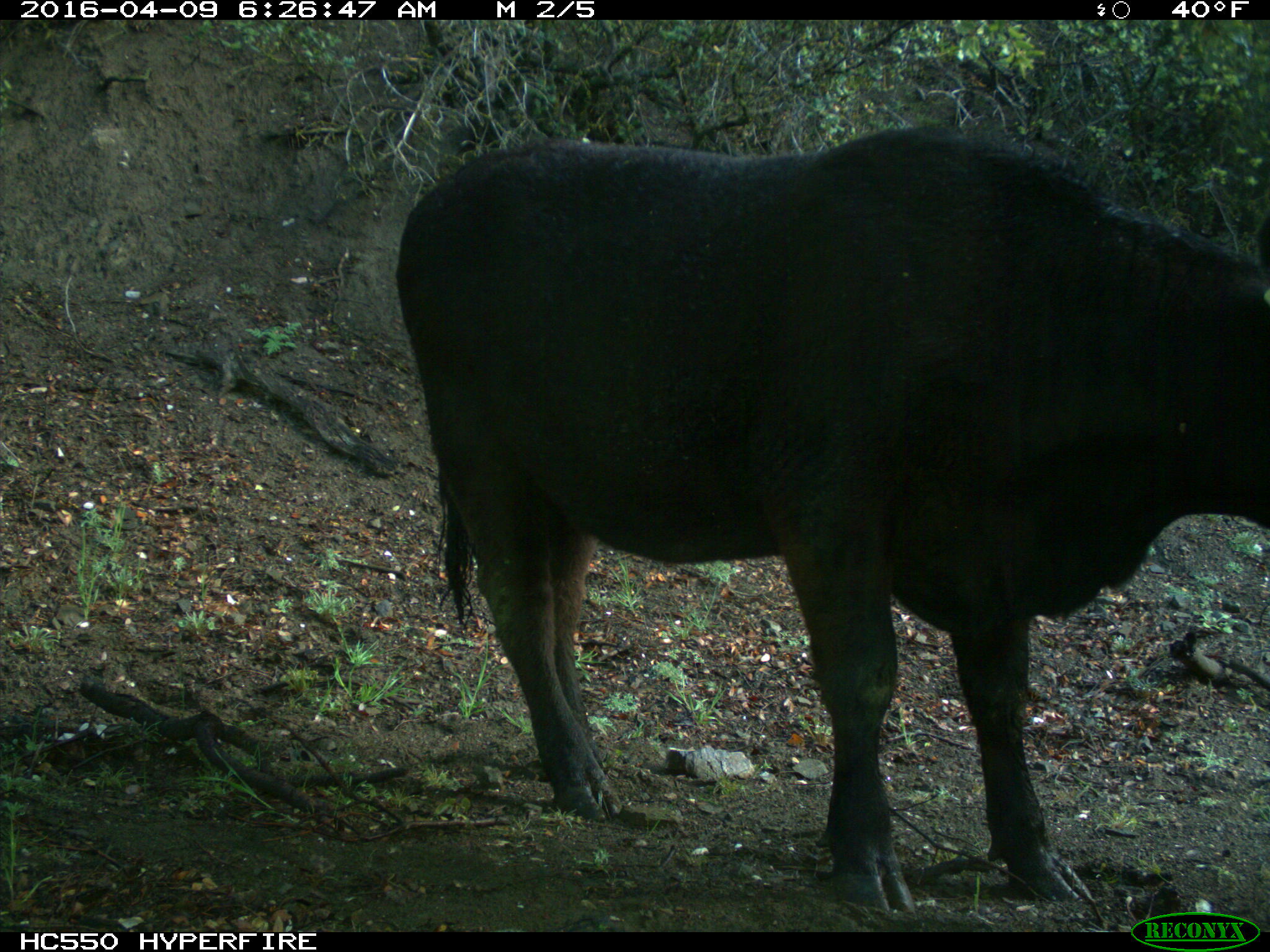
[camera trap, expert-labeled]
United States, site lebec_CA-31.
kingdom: Animalia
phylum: Chordata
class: Mammalia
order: Artiodactyla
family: Bovidae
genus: Bos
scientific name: Bos taurus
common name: domestic cow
Bos taurus (domestic cow).